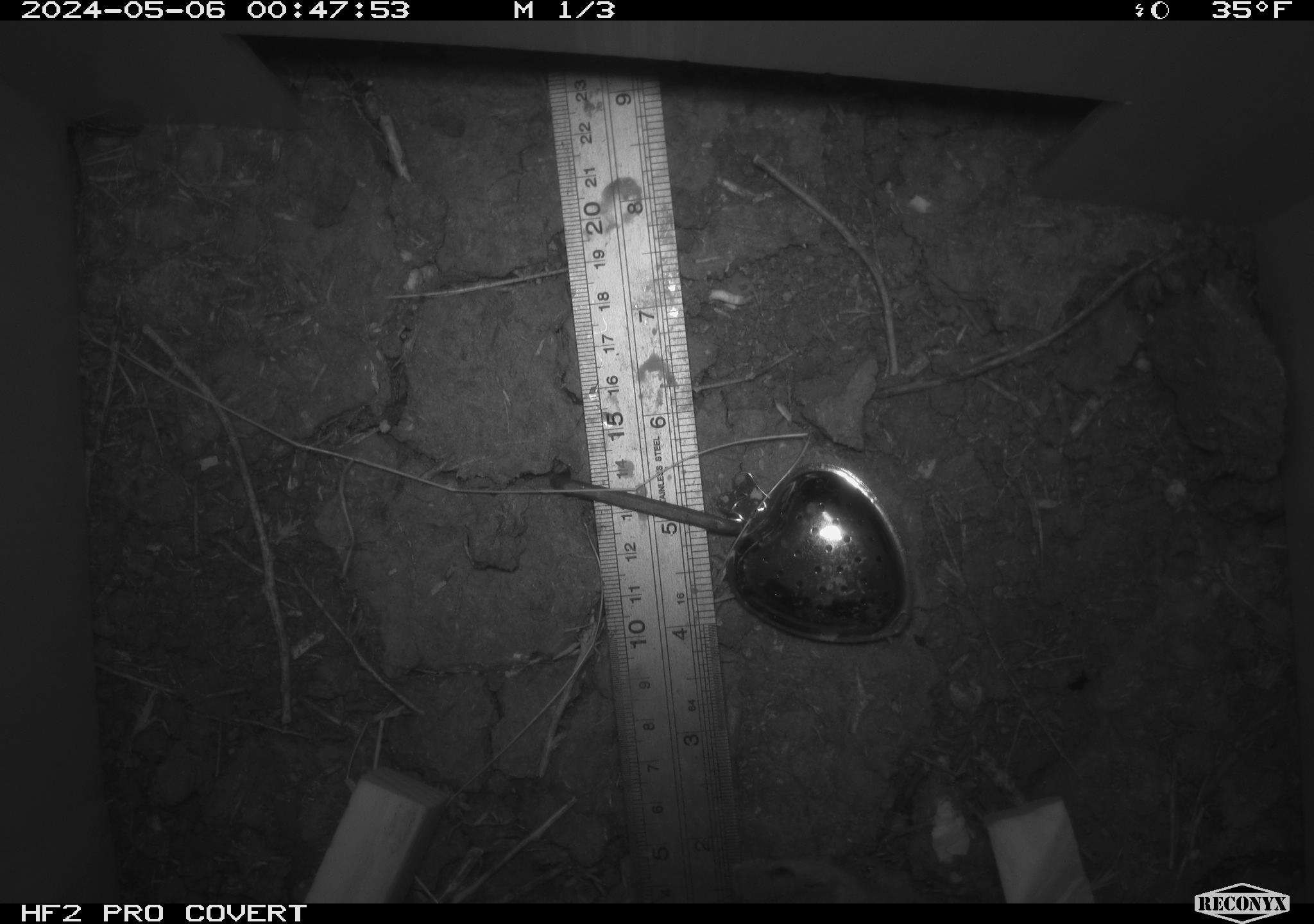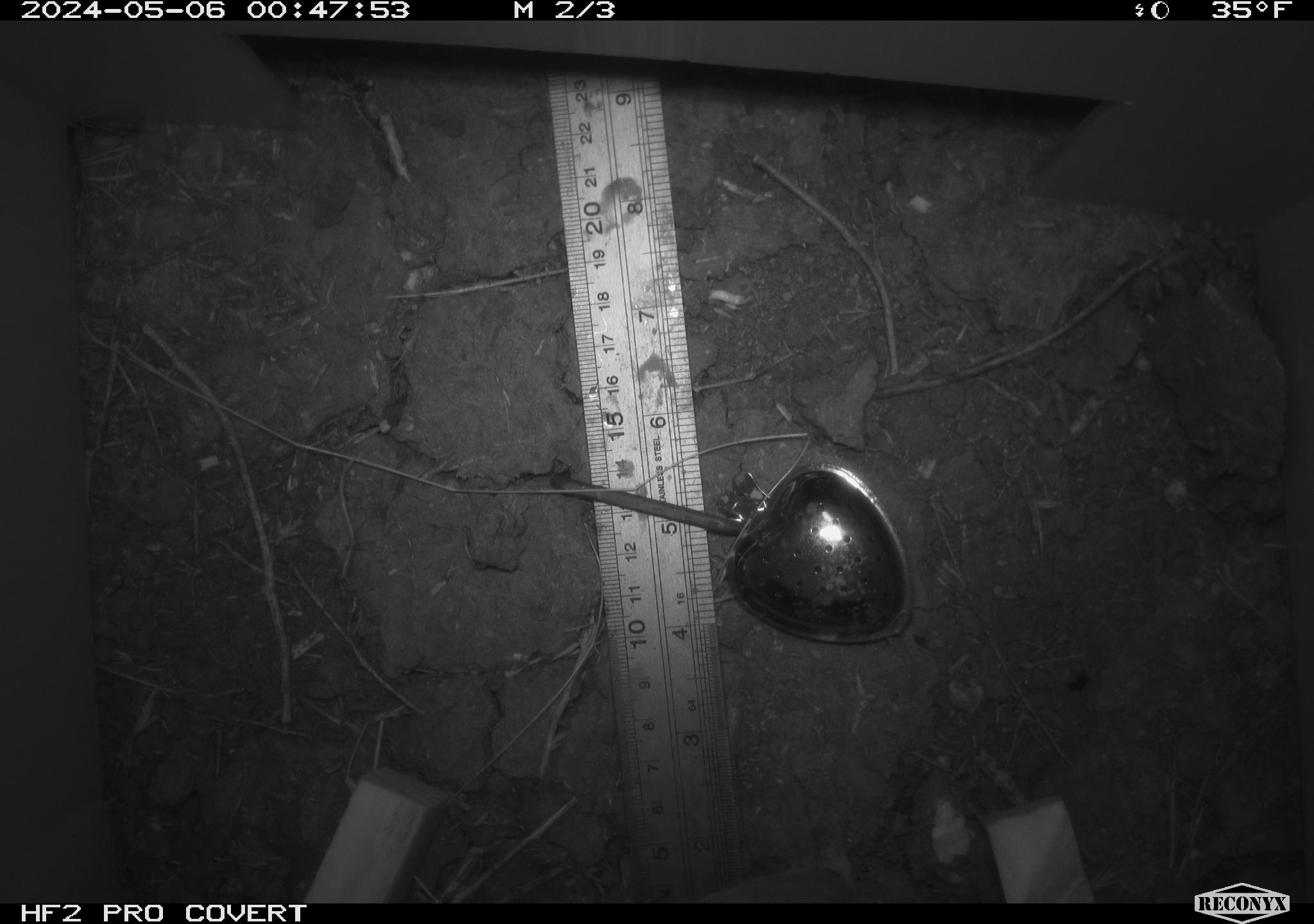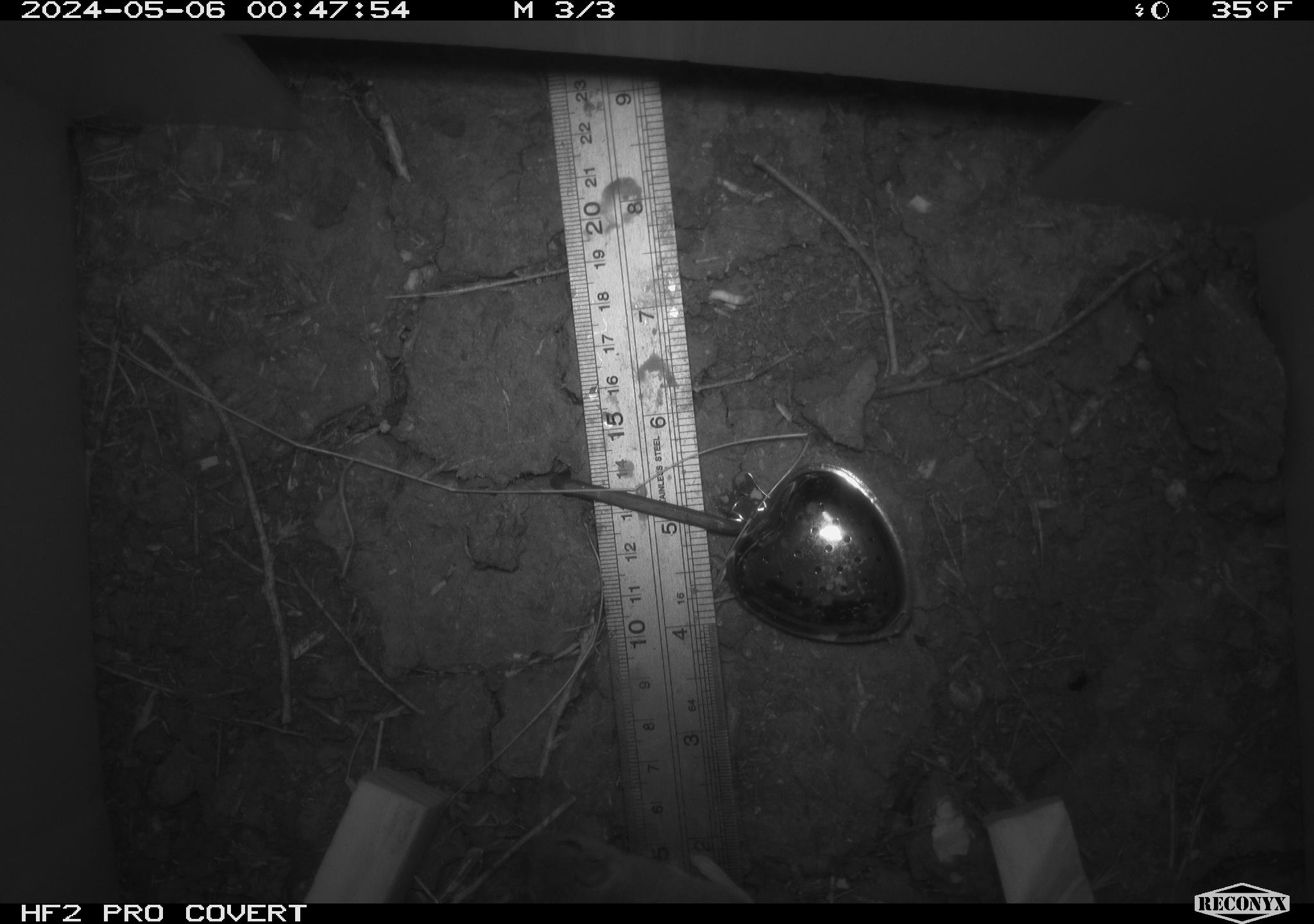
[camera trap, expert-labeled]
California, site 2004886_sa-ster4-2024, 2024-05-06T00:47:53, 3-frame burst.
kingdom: Animalia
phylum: Chordata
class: Mammalia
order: Rodentia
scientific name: Rodentia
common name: mouse species